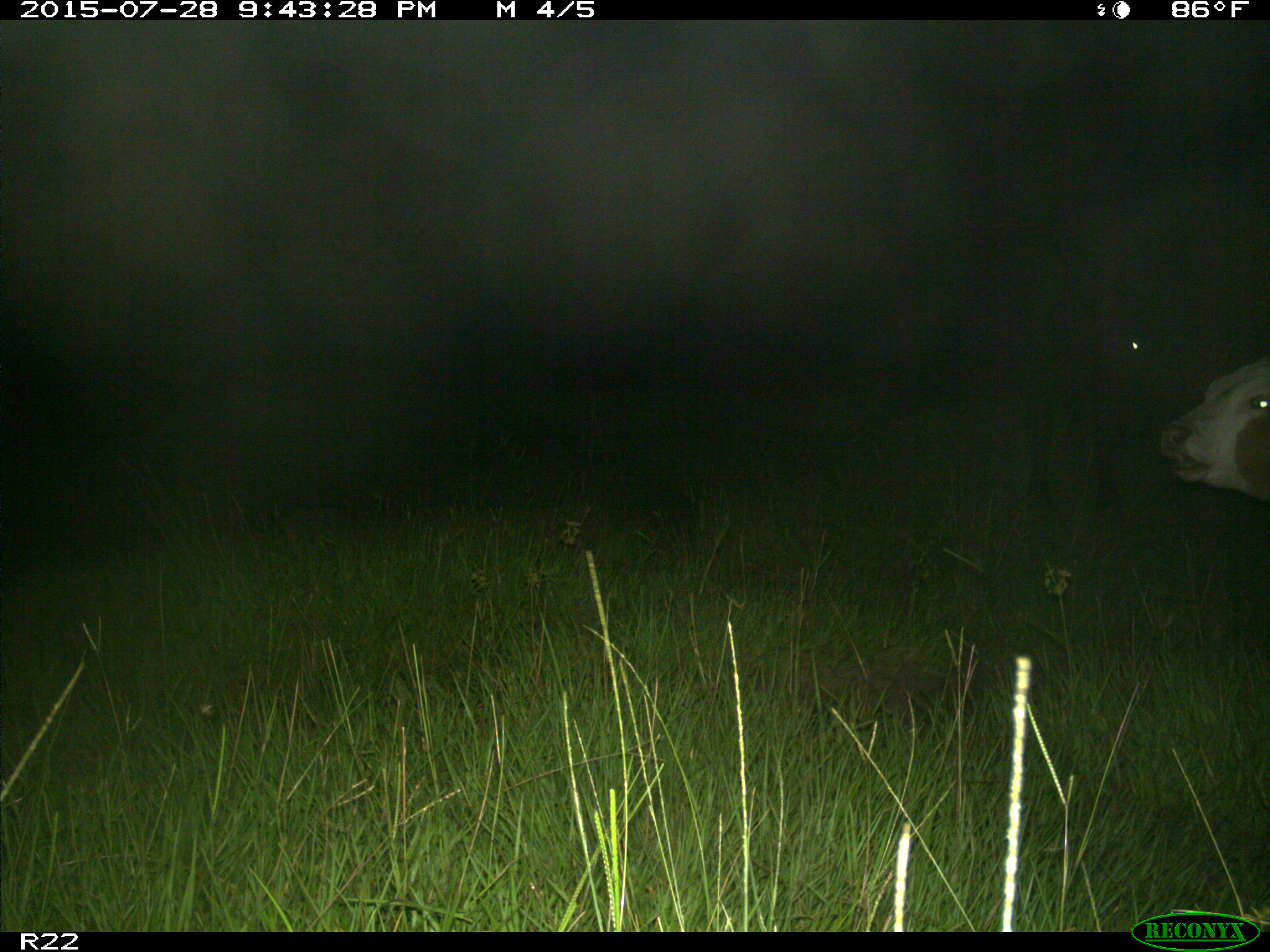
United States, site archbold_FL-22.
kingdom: Animalia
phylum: Chordata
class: Mammalia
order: Artiodactyla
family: Bovidae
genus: Bos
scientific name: Bos taurus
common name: domestic cow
Bos taurus (domestic cow).